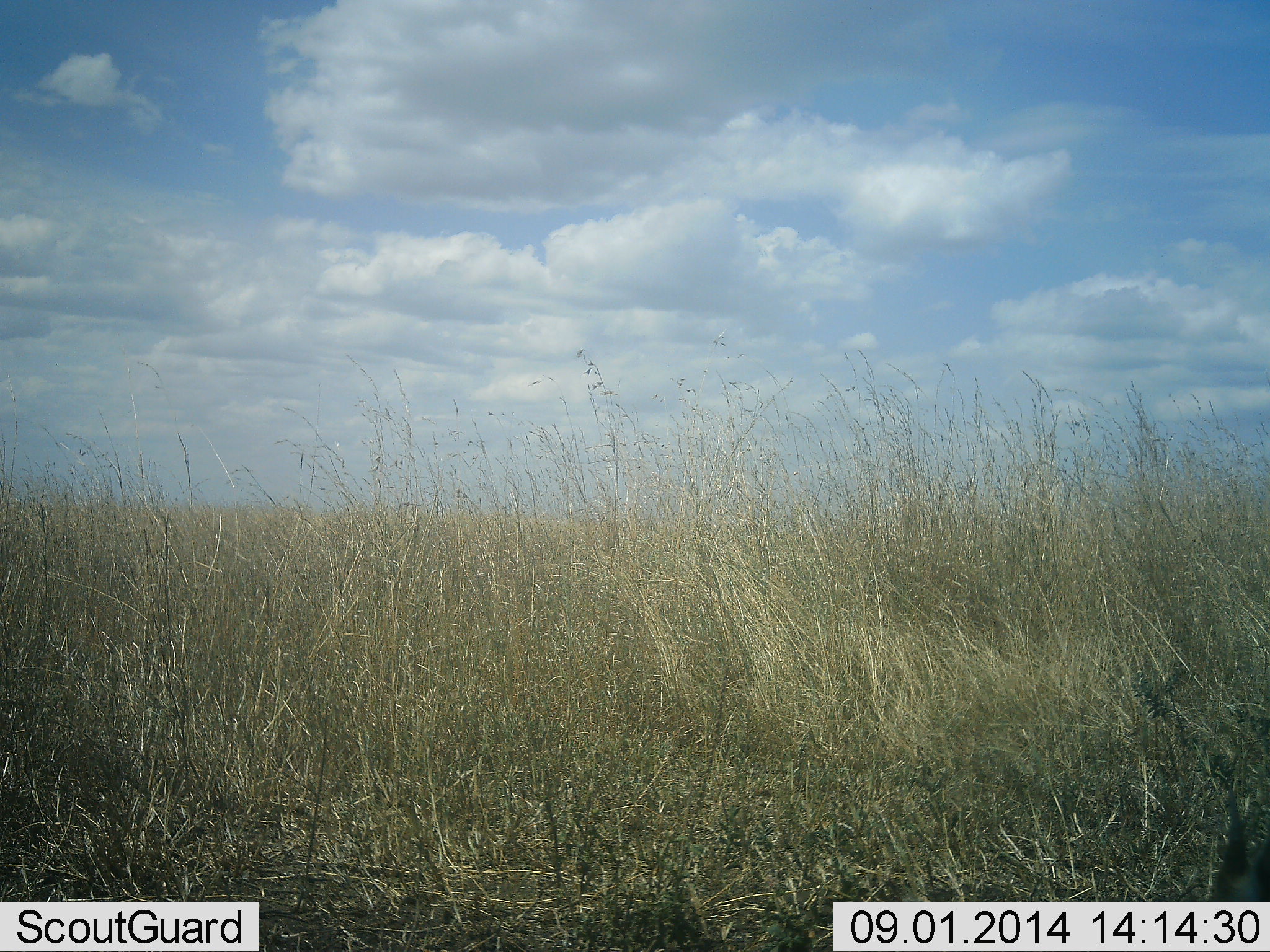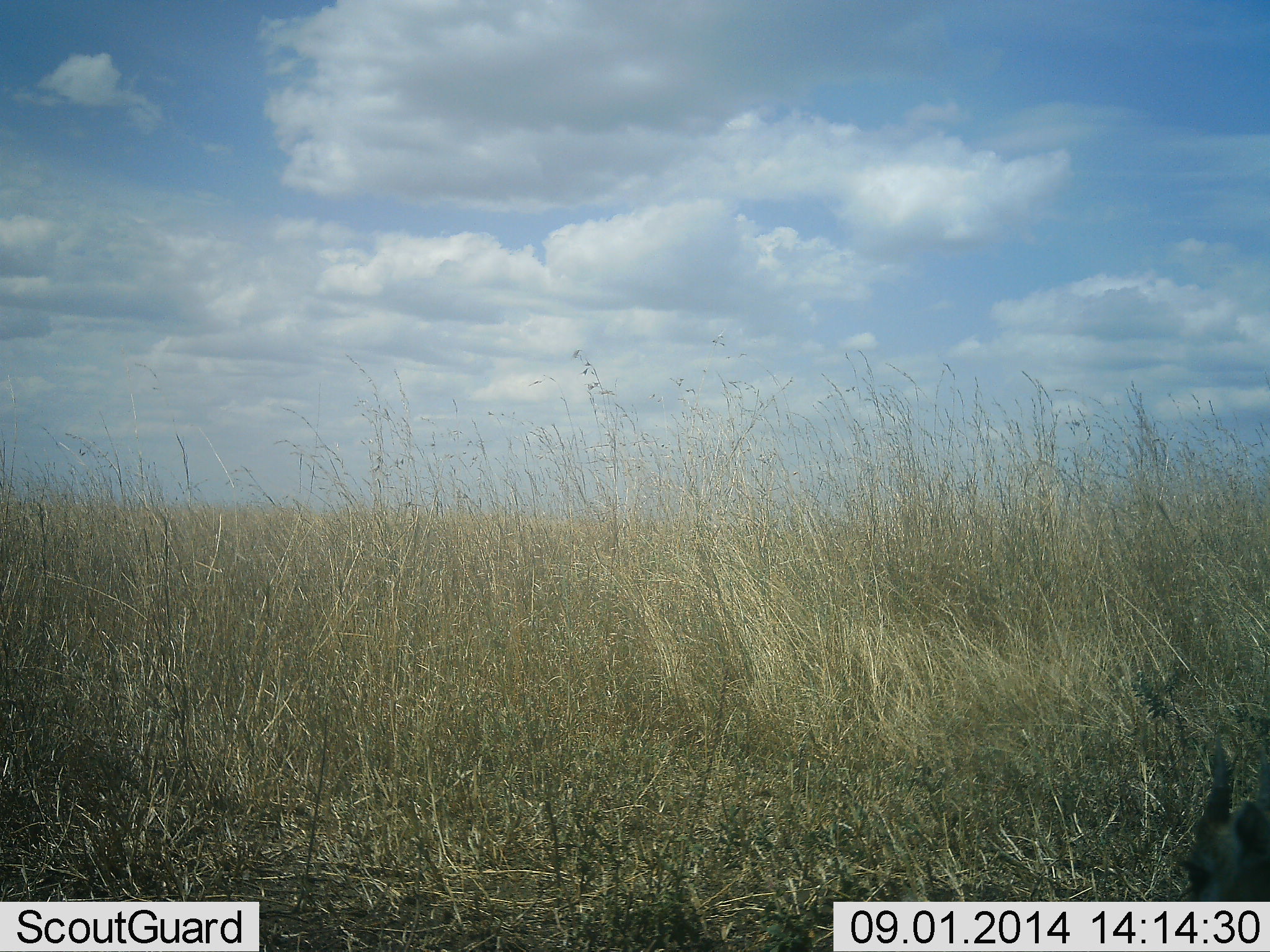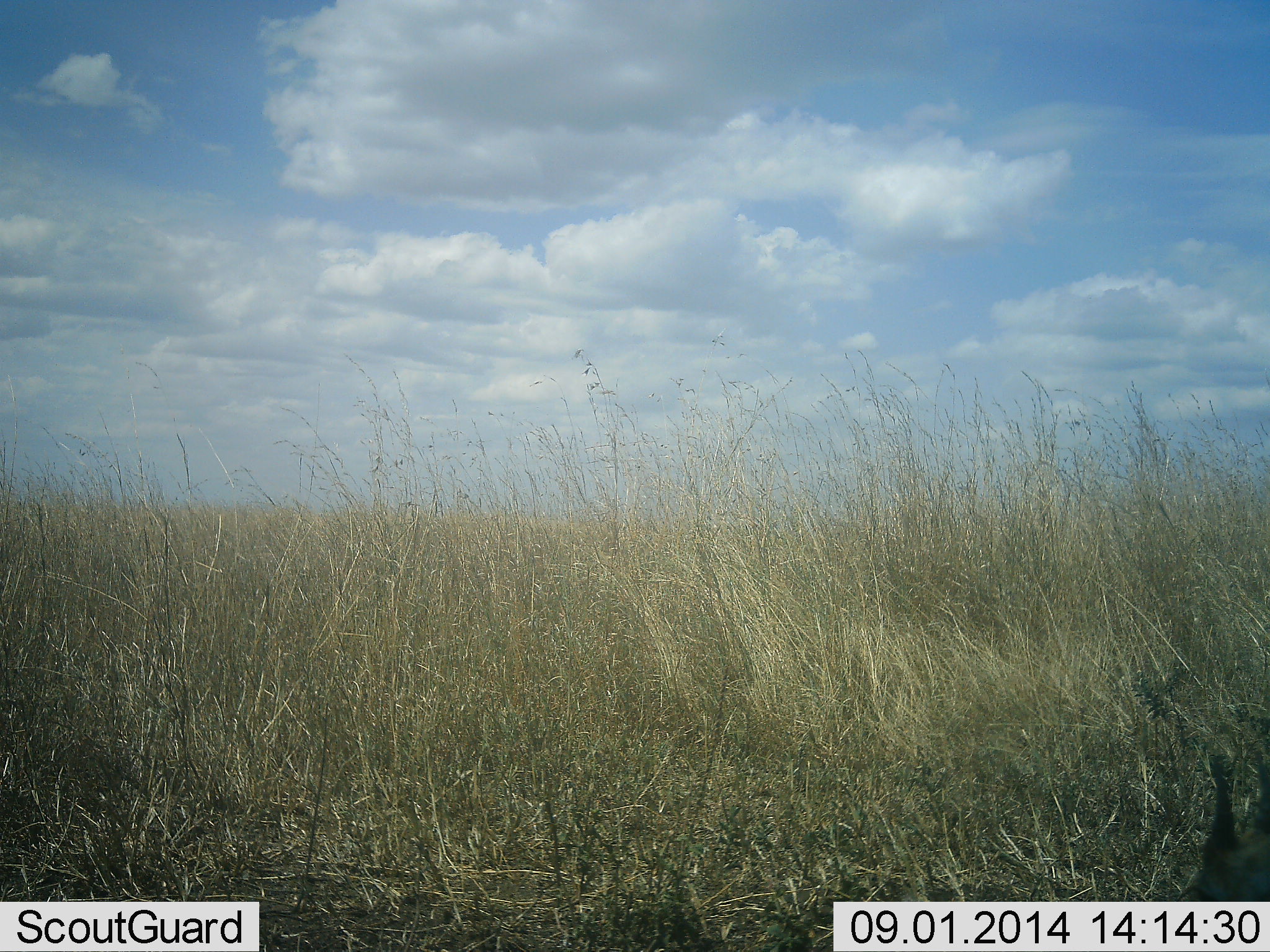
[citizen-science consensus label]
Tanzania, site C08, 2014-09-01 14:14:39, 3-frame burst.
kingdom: Animalia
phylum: Chordata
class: Mammalia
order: Artiodactyla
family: Bovidae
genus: Eudorcas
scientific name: Eudorcas thomsonii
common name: thomson's gazelle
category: gazellethomsons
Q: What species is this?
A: Gazellethomsons (thomson's gazelle) (Eudorcas thomsonii).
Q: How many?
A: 1.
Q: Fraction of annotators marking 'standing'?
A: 62%.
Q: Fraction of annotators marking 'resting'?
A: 25%.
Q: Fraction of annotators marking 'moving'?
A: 0%.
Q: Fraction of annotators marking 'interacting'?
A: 0%.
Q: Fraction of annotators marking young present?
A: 0%.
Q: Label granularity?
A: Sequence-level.